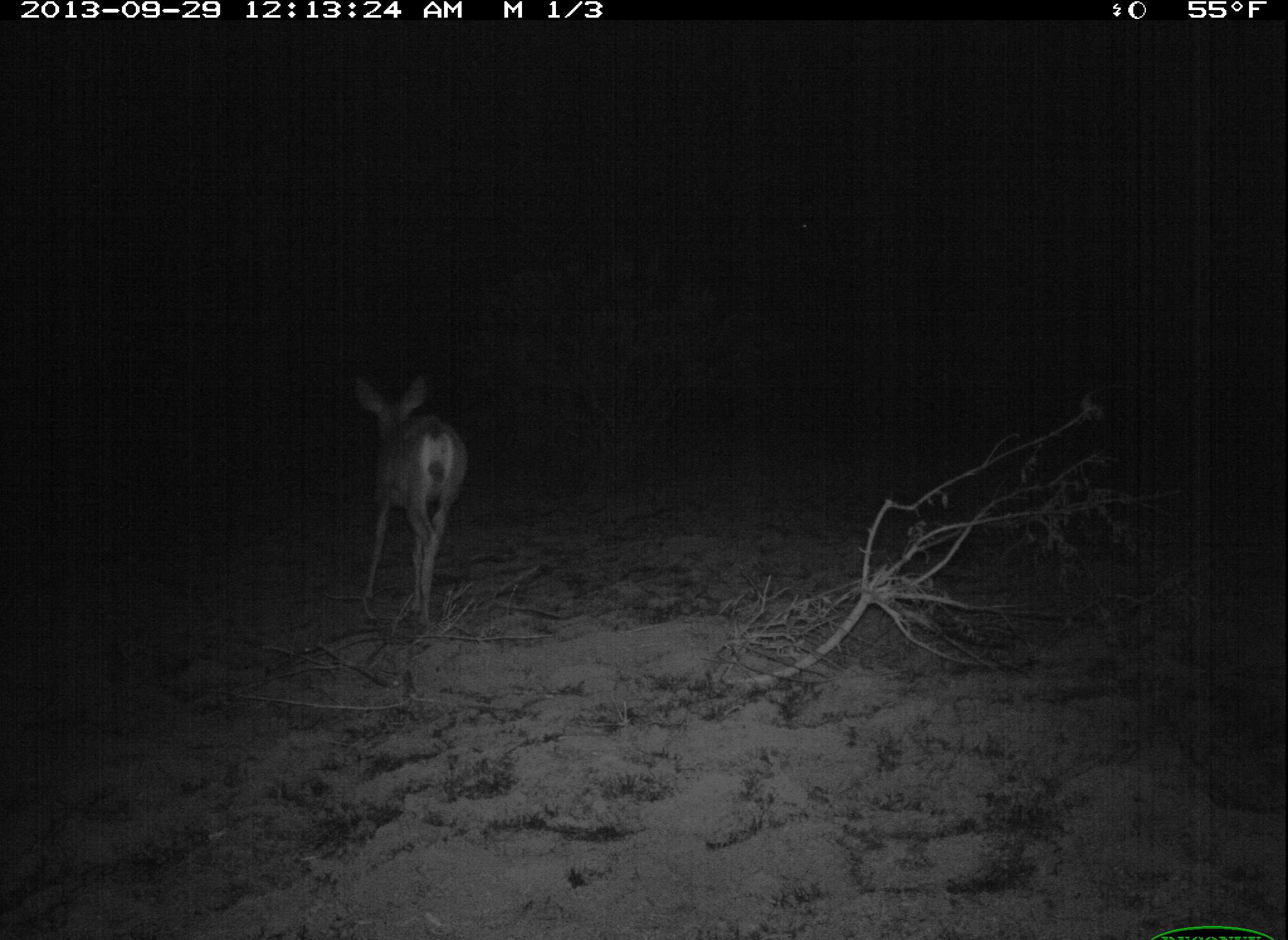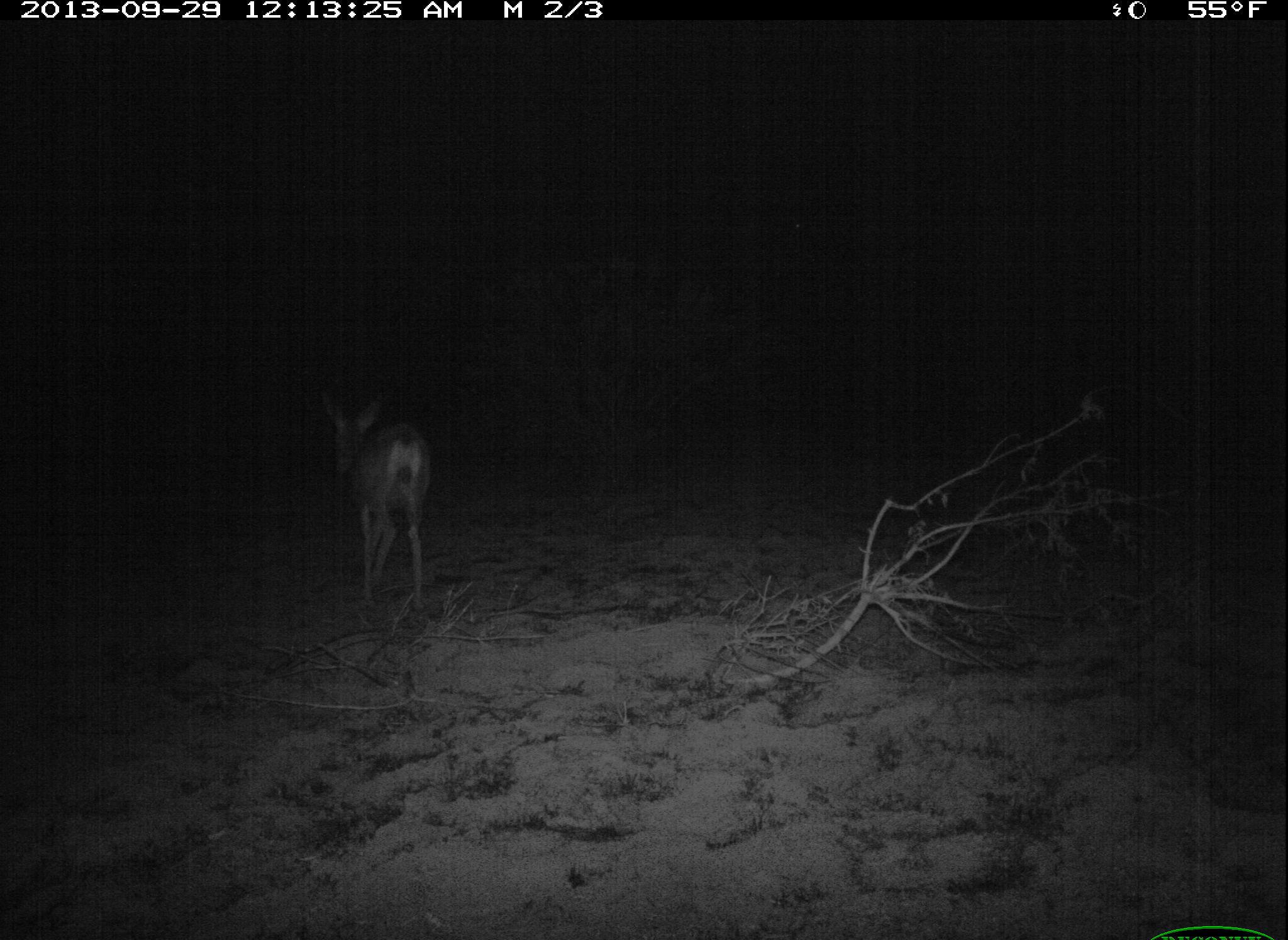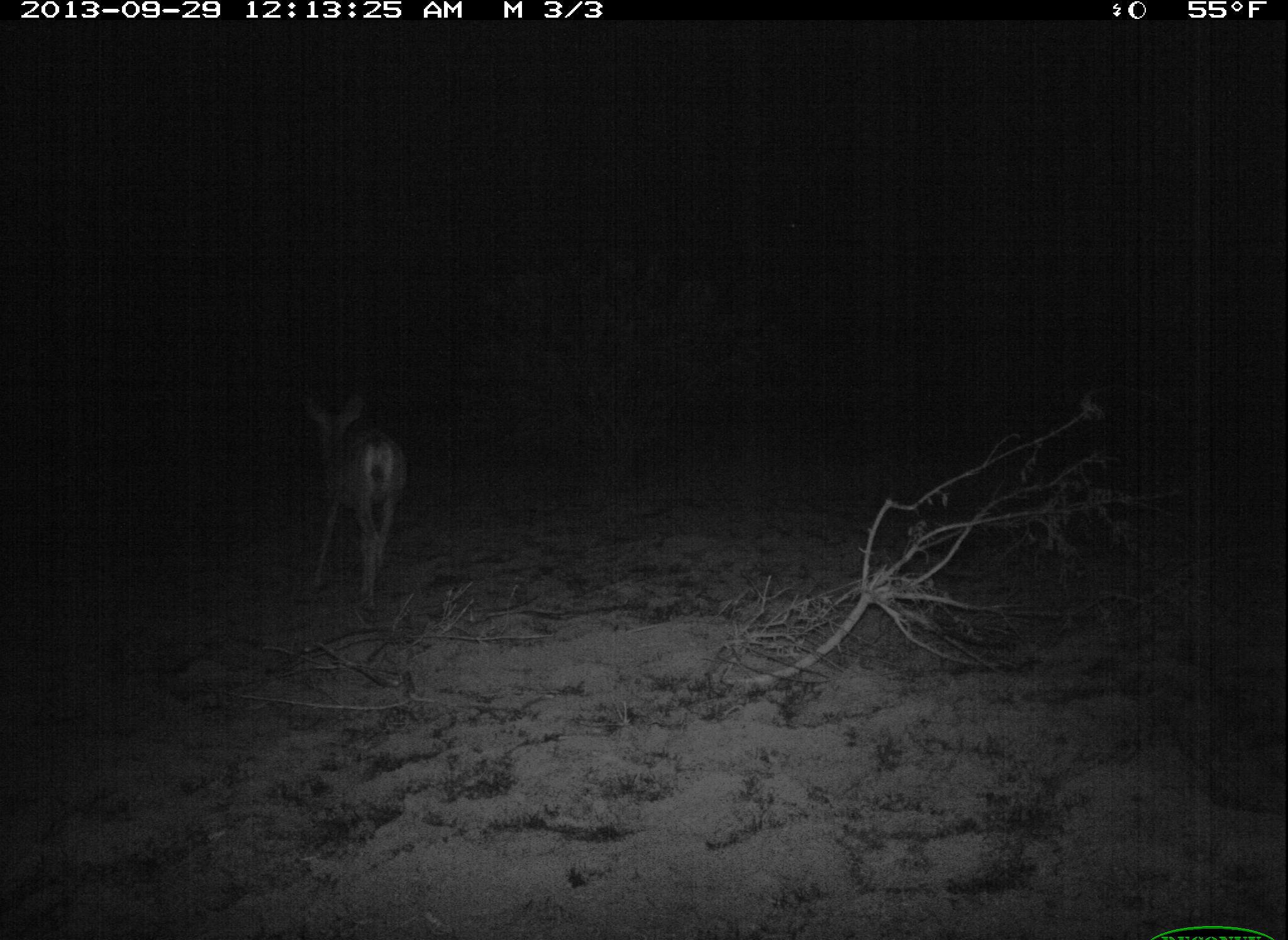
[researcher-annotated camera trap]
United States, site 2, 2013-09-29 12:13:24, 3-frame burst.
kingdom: Animalia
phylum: Chordata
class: Mammalia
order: Artiodactyla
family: Cervidae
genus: Odocoileus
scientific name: Odocoileus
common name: deer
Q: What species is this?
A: Deer (Odocoileus).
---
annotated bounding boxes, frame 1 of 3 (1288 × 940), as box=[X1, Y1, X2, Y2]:
deer: box=[353, 375, 470, 627]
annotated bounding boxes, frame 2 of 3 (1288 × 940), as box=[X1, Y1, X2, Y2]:
deer: box=[320, 390, 434, 613]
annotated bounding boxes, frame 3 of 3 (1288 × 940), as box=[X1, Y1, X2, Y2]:
deer: box=[302, 392, 410, 614]